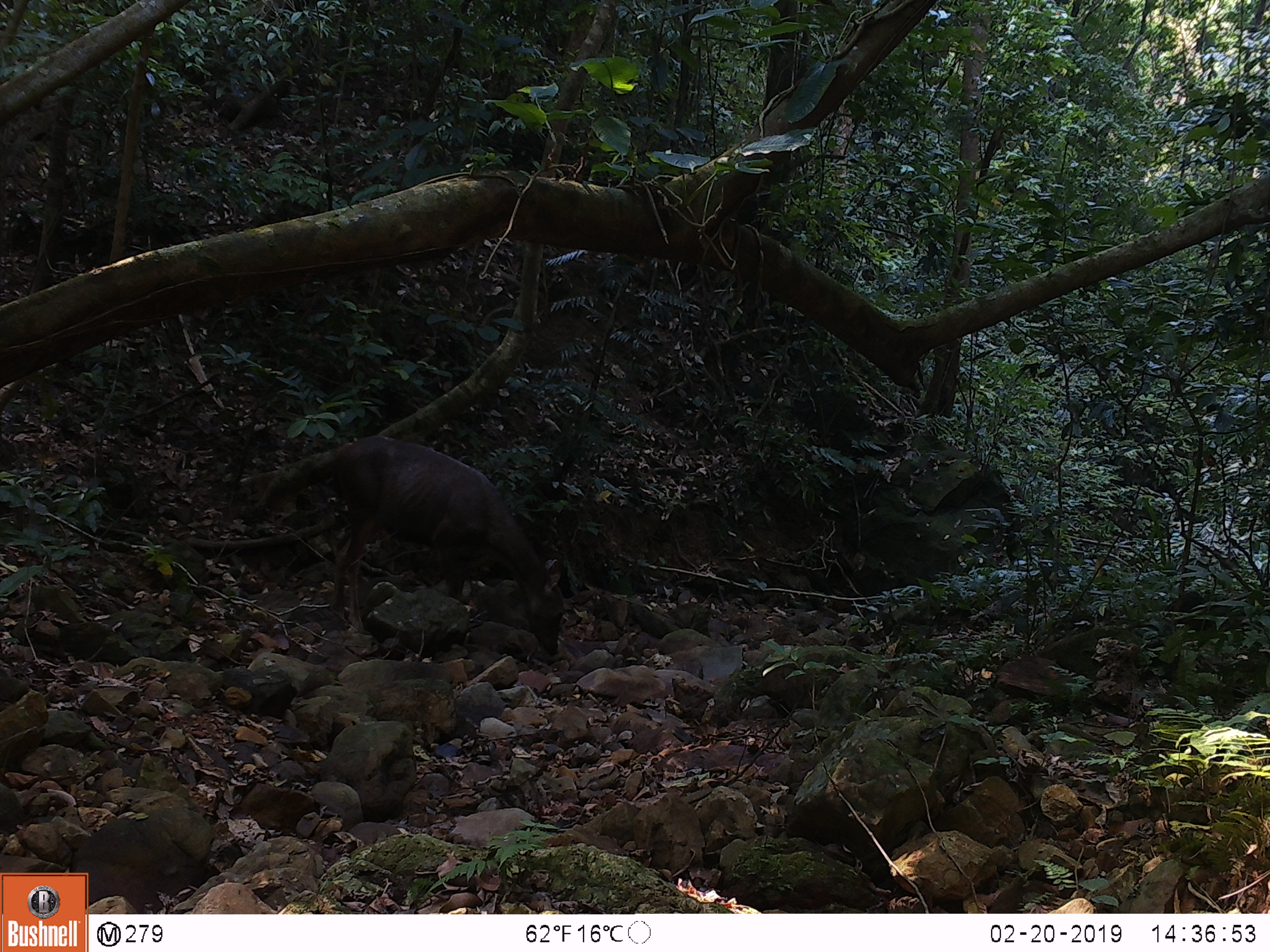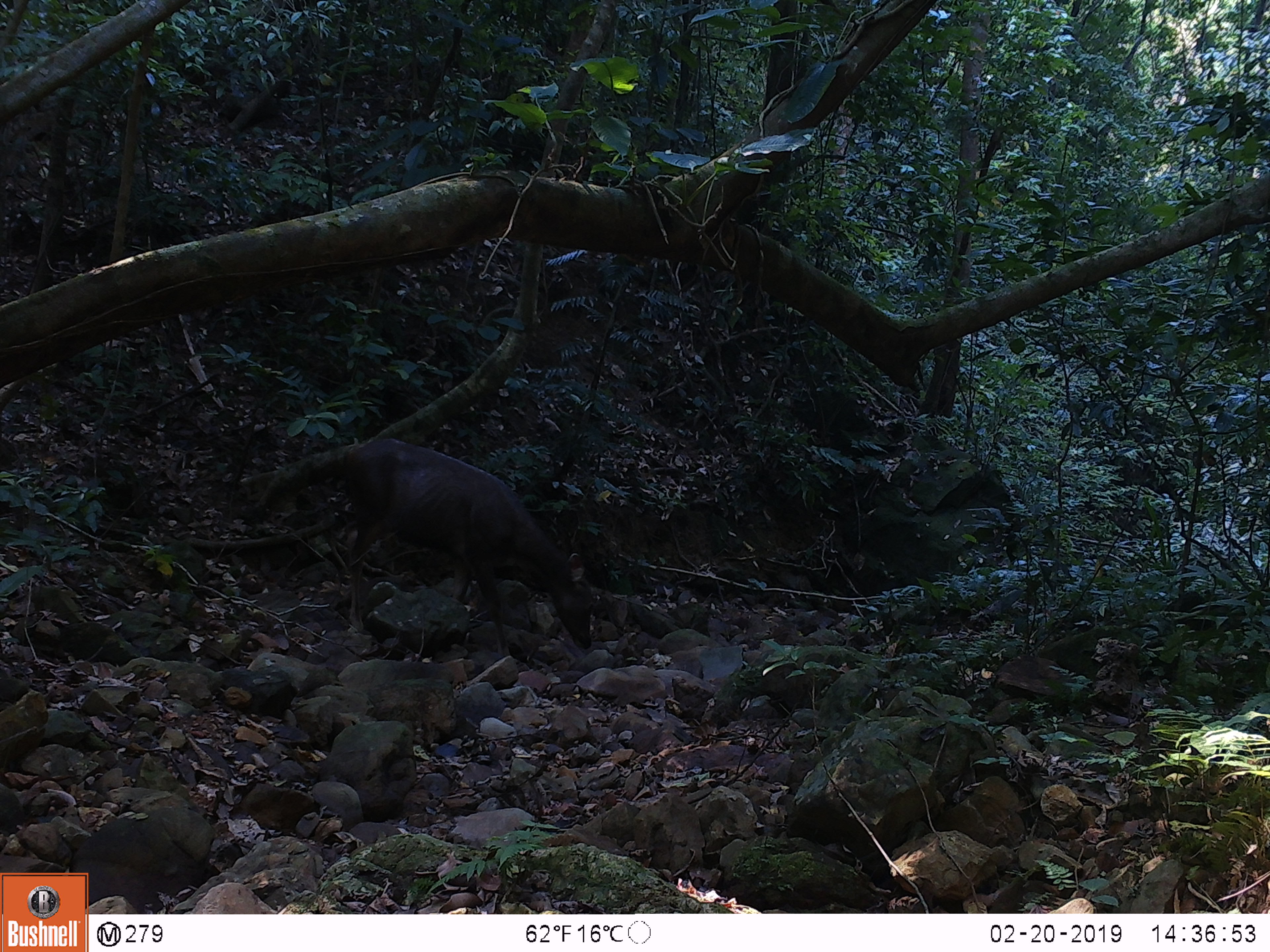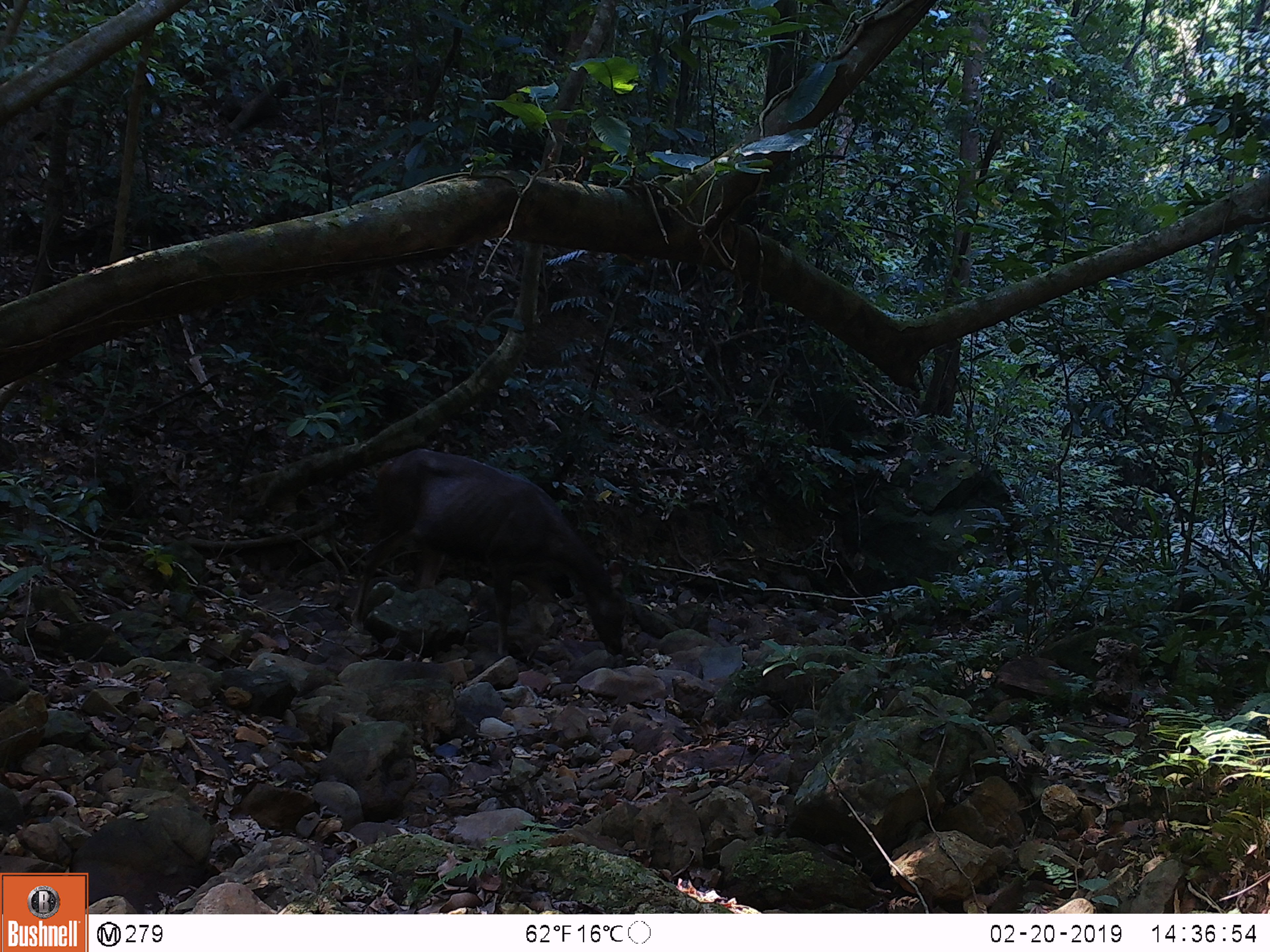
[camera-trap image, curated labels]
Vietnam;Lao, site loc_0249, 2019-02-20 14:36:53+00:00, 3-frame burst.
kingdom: Animalia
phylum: Chordata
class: Mammalia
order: Artiodactyla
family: Cervidae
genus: Rusa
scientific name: Rusa unicolor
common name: sambar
Sambar (Rusa unicolor). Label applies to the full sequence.